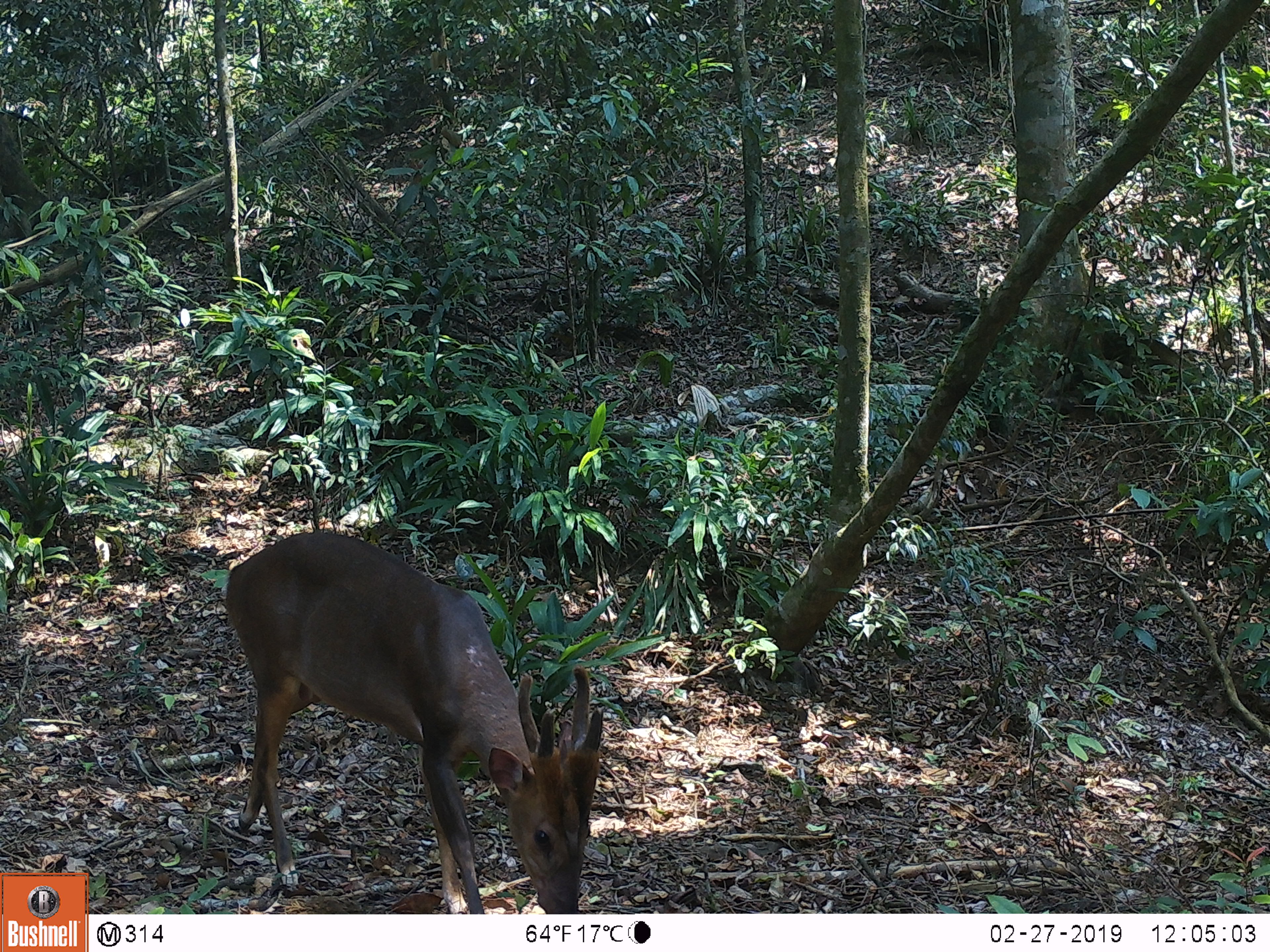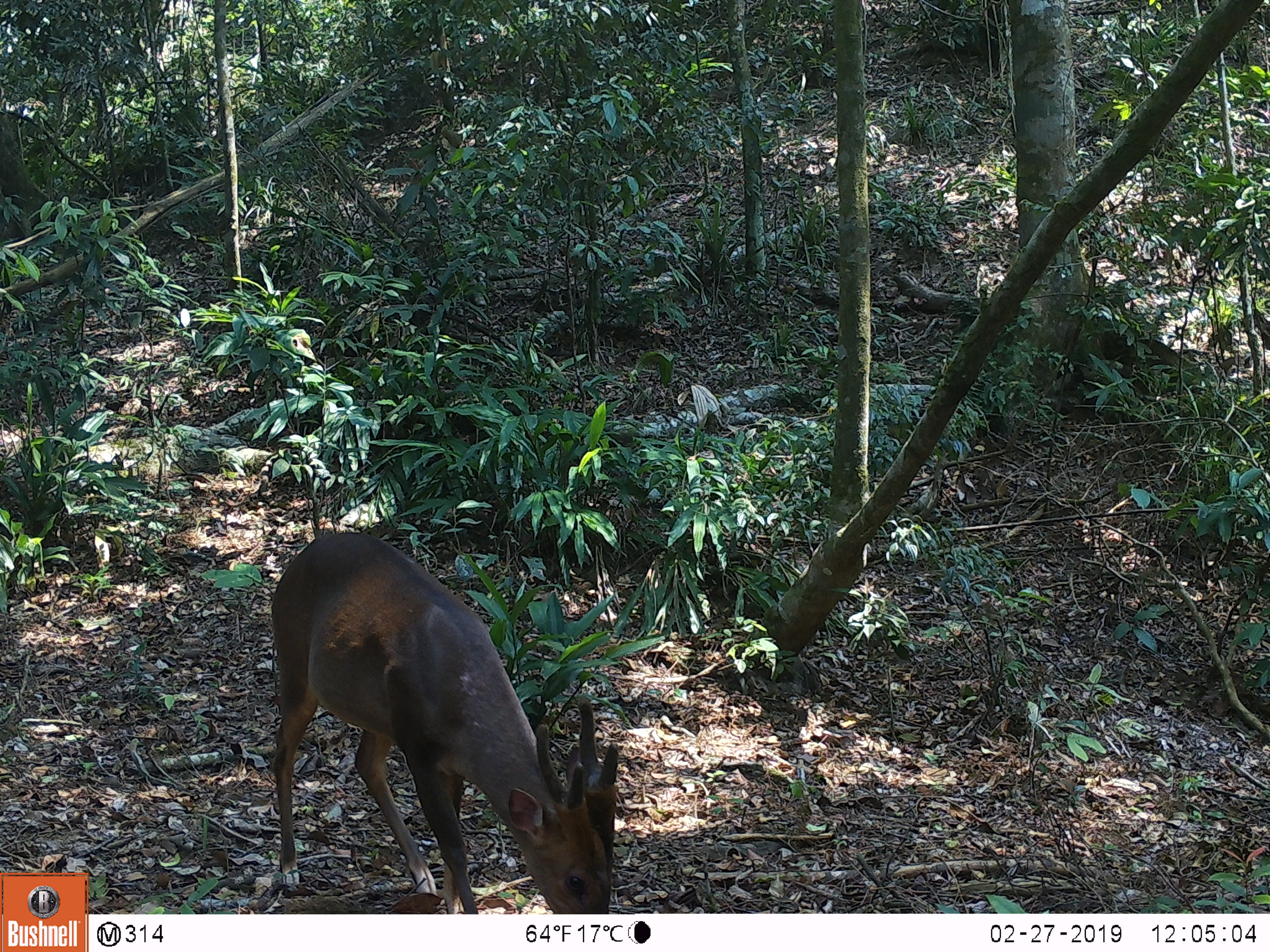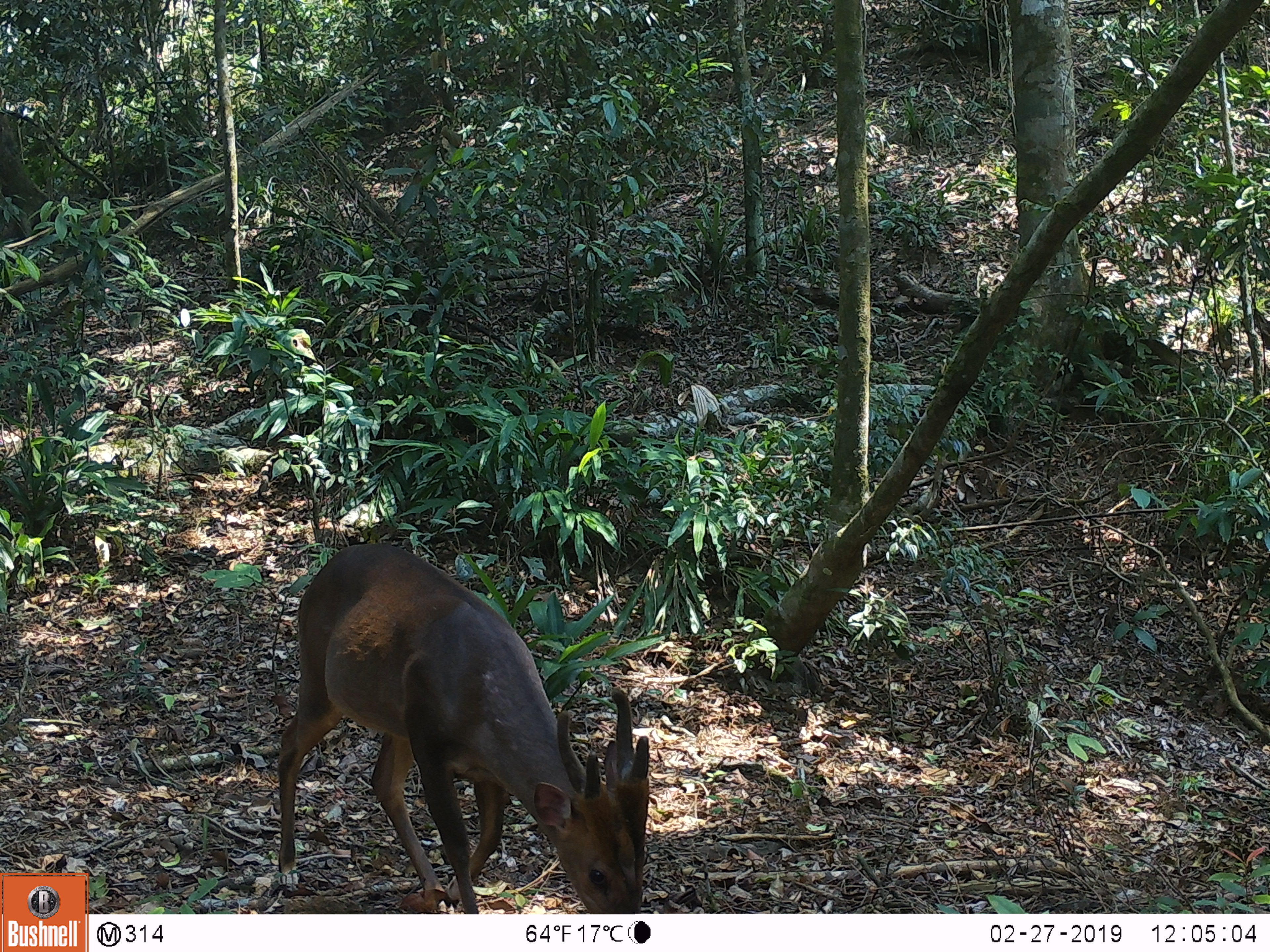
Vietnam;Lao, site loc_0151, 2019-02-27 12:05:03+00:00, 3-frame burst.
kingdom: Animalia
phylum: Chordata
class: Mammalia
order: Artiodactyla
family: Cervidae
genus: Muntiacus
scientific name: Muntiacus vuquangensis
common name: large-antlered muntjac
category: large antlered muntjac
Large antlered muntjac (large-antlered muntjac) (Muntiacus vuquangensis). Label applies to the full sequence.